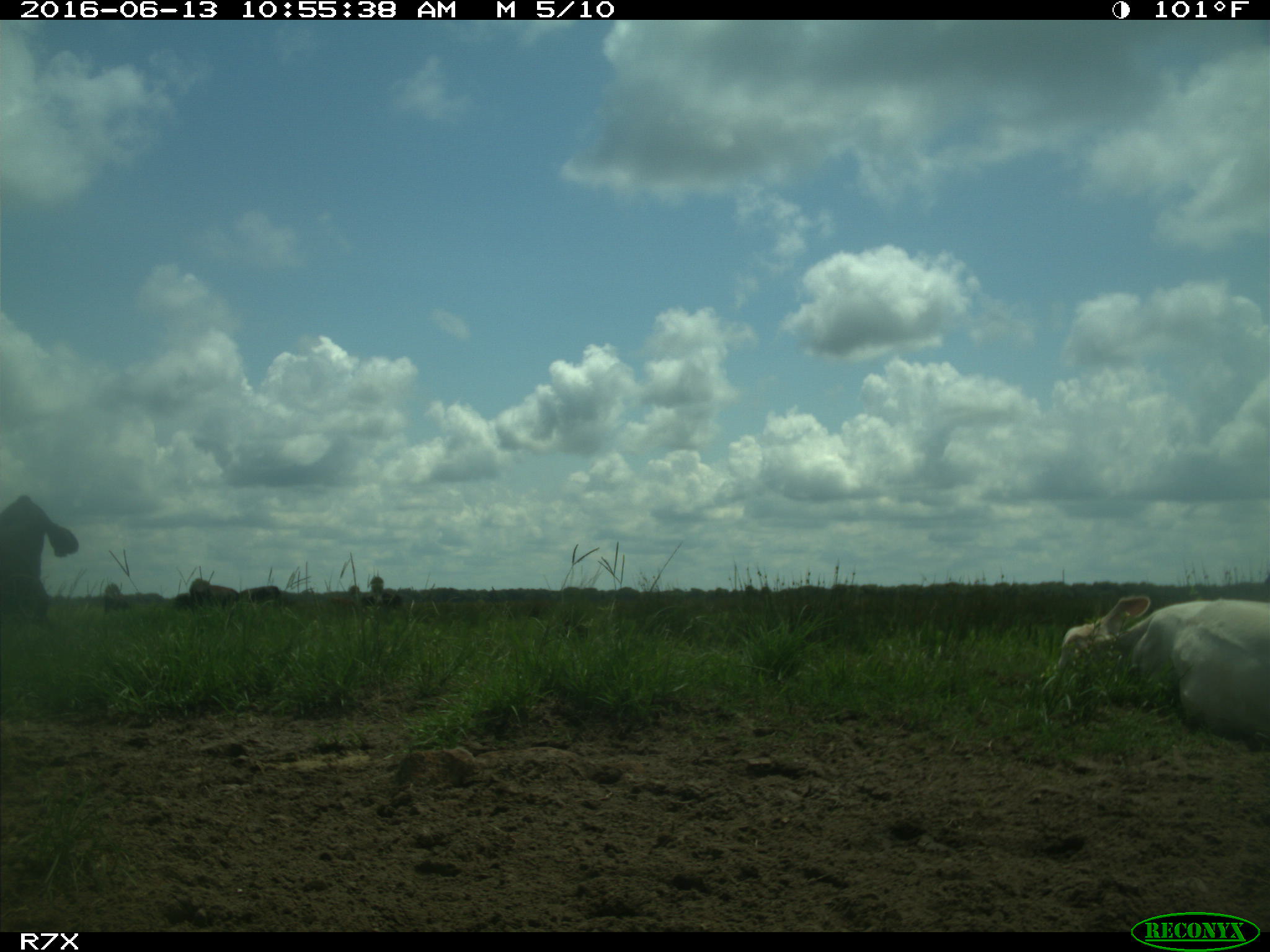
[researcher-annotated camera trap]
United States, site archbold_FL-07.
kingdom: Animalia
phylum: Chordata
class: Mammalia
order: Artiodactyla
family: Bovidae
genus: Bos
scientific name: Bos taurus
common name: domestic cow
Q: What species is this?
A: Bos taurus (domestic cow).